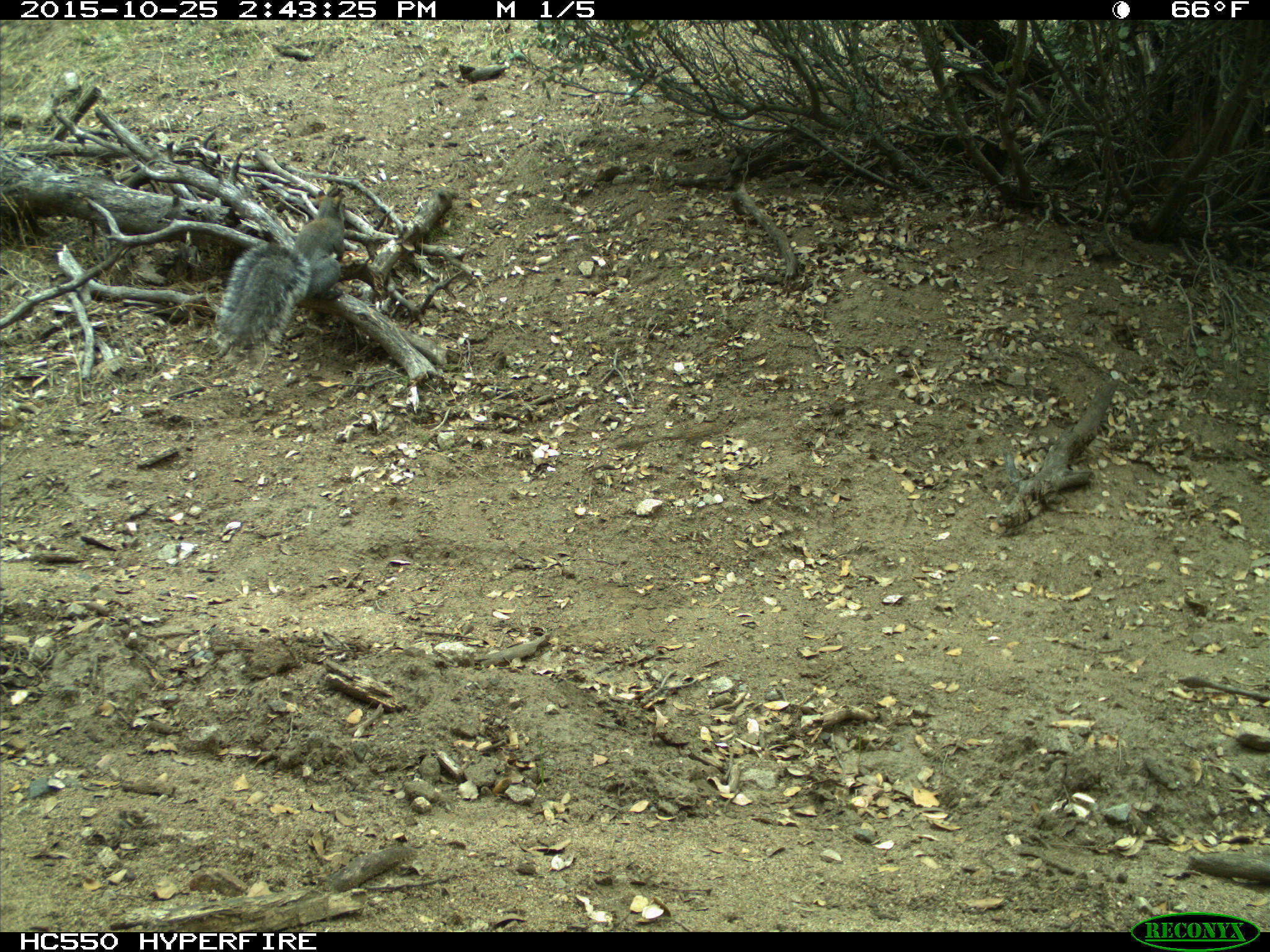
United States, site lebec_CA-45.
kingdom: Animalia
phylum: Chordata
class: Mammalia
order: Rodentia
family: Sciuridae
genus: Sciurus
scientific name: Sciurus carolinensis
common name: eastern gray squirrel